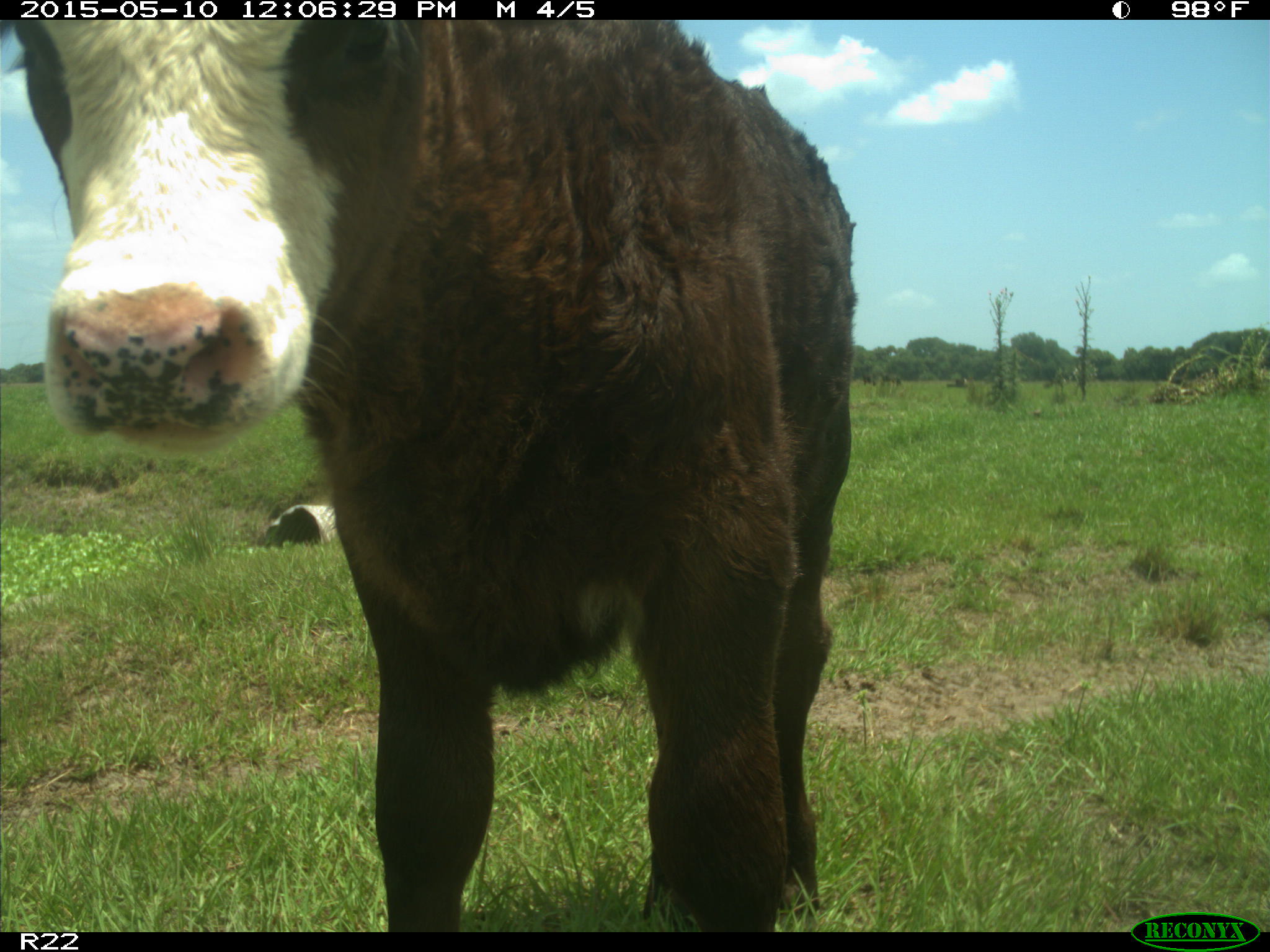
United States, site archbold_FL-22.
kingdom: Animalia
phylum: Chordata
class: Mammalia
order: Artiodactyla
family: Bovidae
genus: Bos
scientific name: Bos taurus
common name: domestic cow